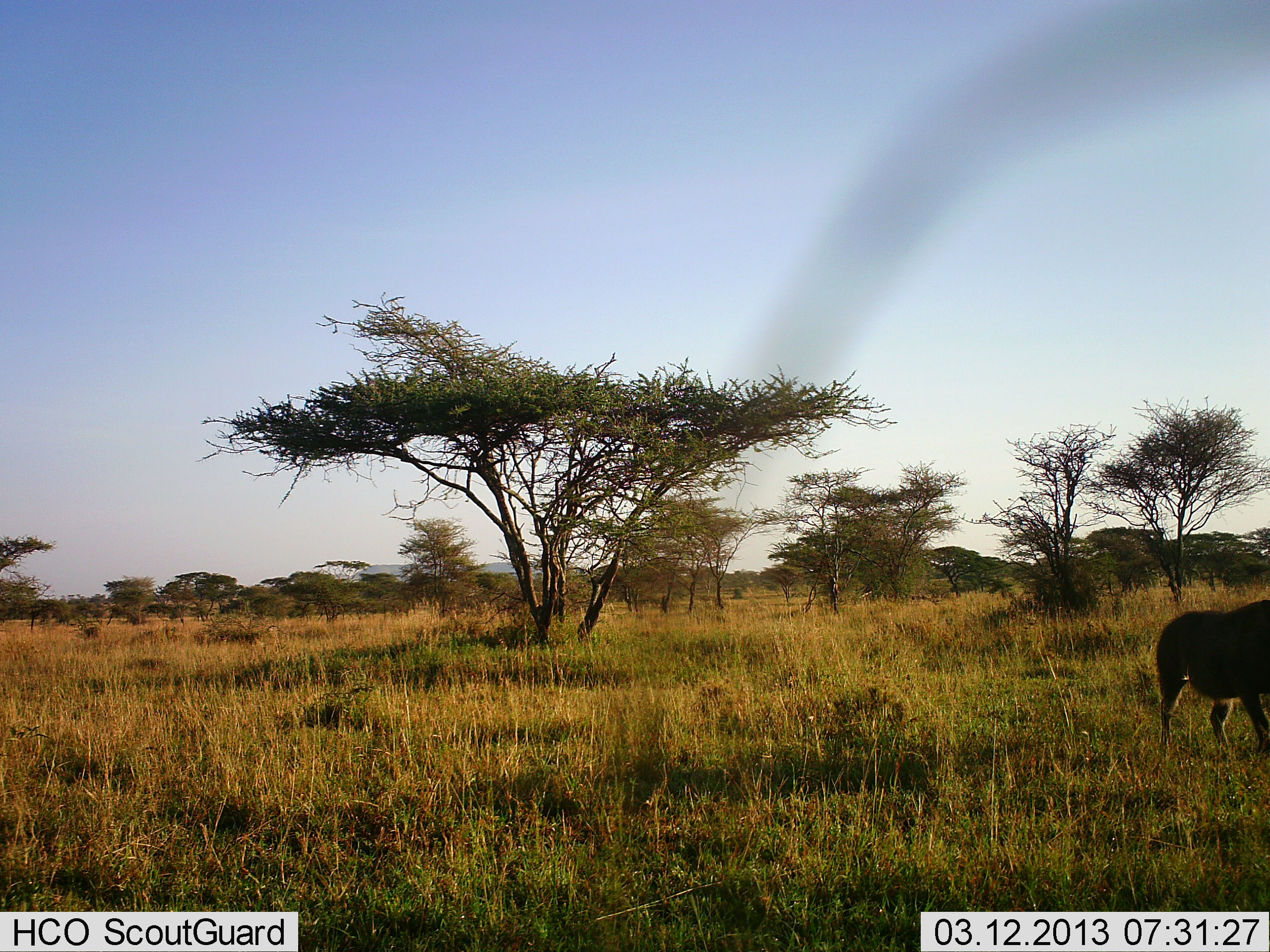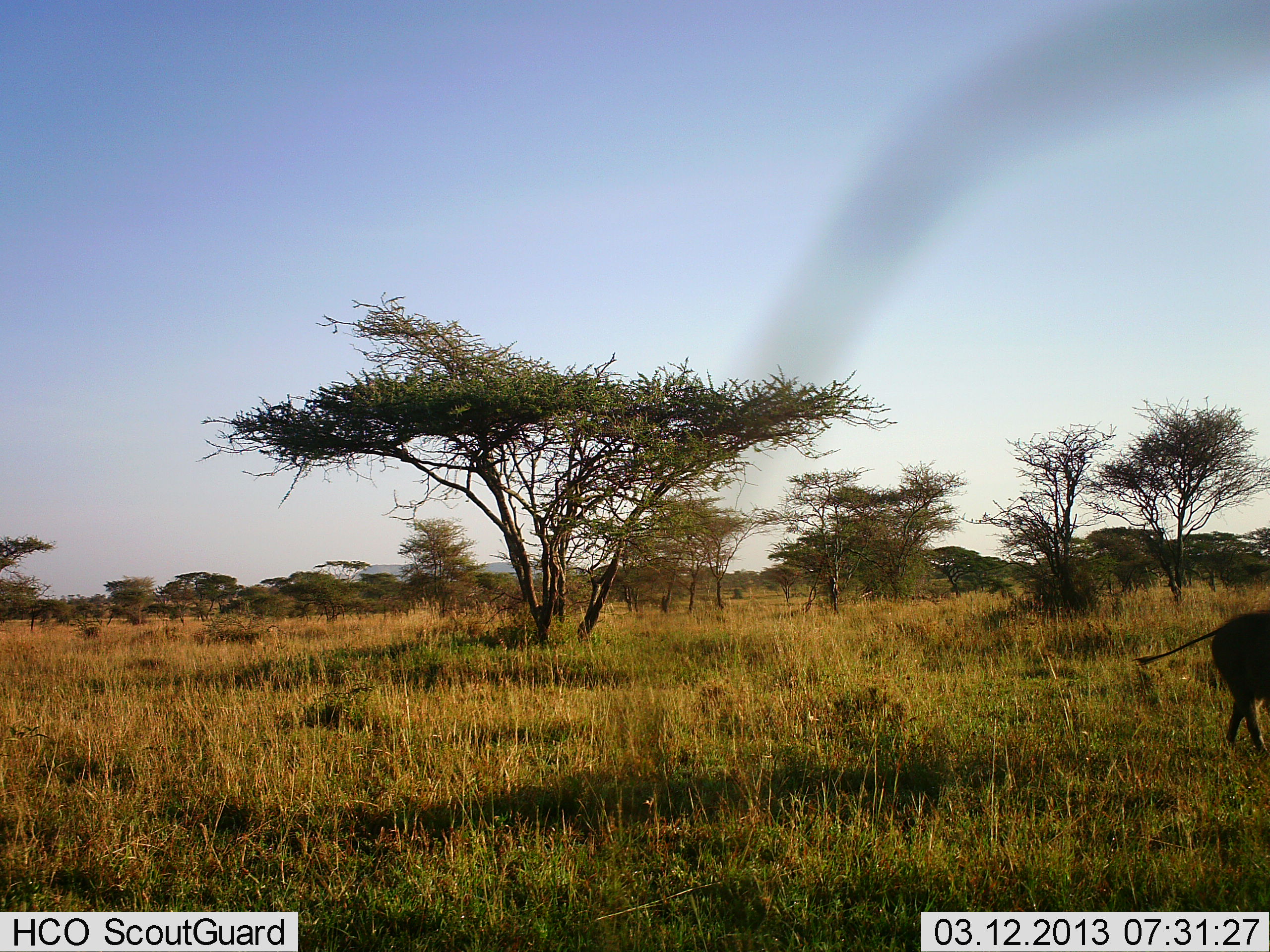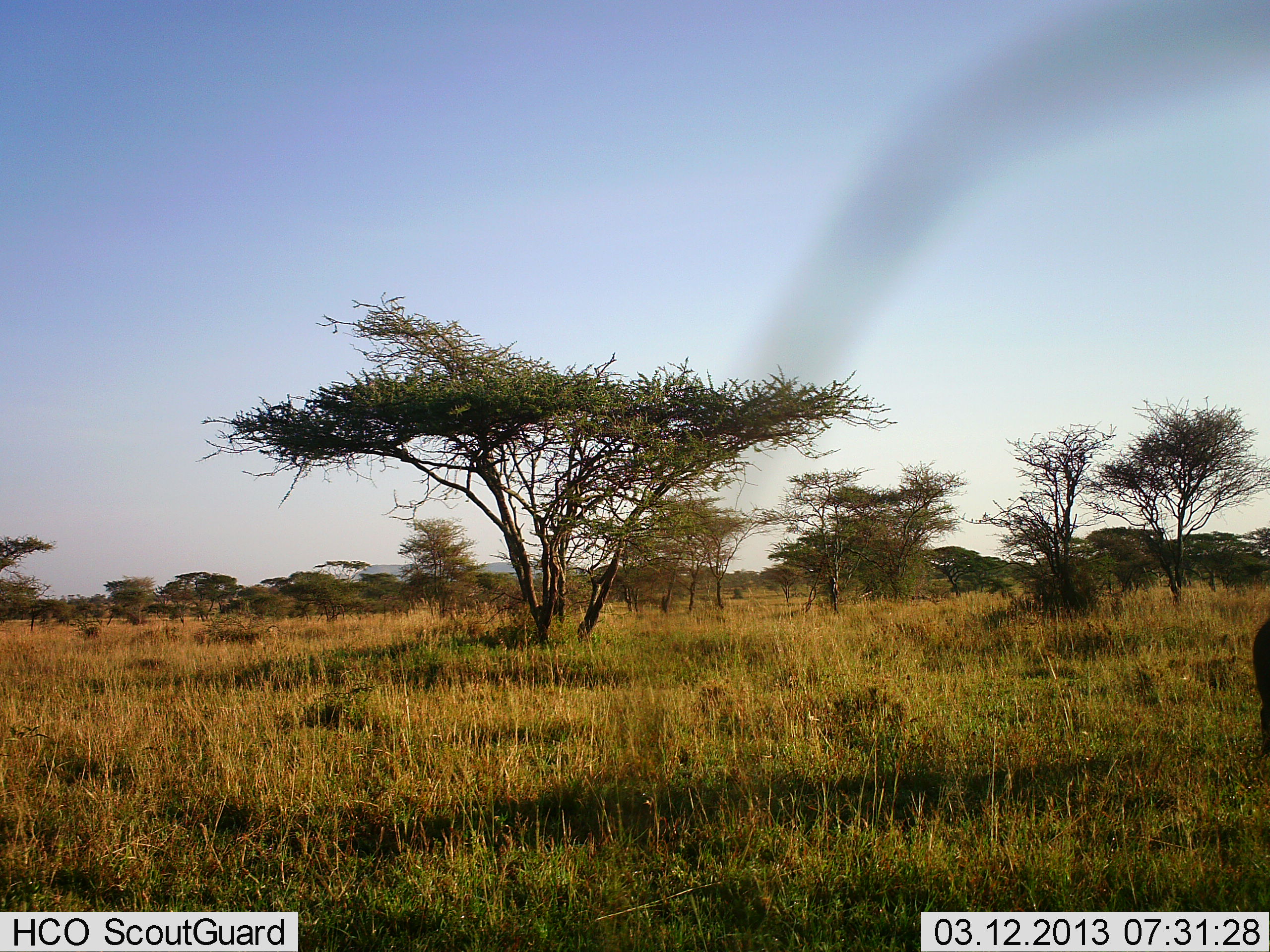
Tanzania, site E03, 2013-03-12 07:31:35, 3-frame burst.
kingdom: Animalia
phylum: Chordata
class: Mammalia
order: Artiodactyla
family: Suidae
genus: Phacochoerus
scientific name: Phacochoerus africanus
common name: warthog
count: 1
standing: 3%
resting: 0%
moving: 97%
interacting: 0%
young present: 0%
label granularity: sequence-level